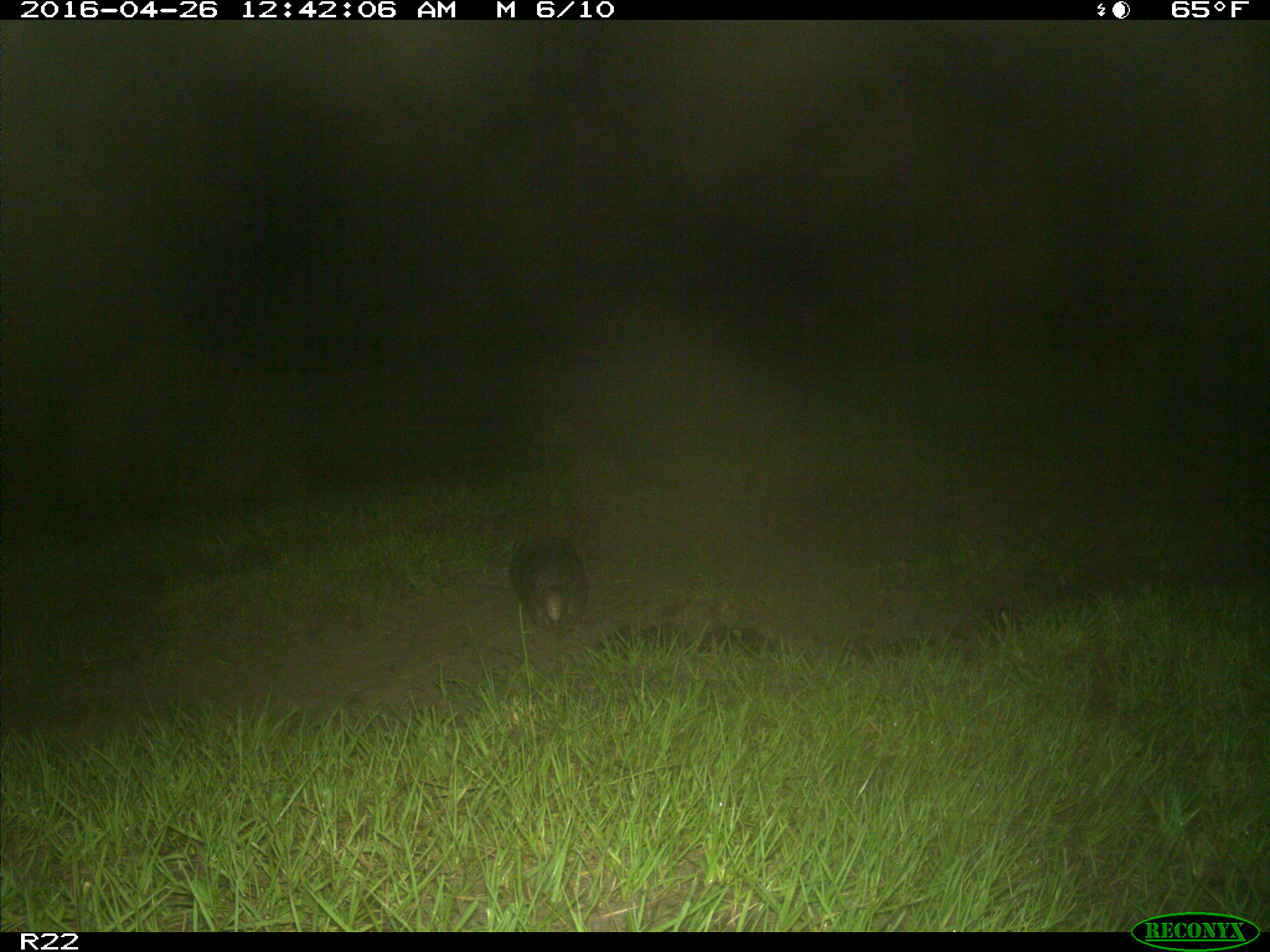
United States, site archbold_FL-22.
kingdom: Animalia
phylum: Chordata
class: Mammalia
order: Cingulata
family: Dasypodidae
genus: Dasypus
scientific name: Dasypus novemcinctus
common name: nine-banded armadillo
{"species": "Dasypus novemcinctus (nine-banded armadillo)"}